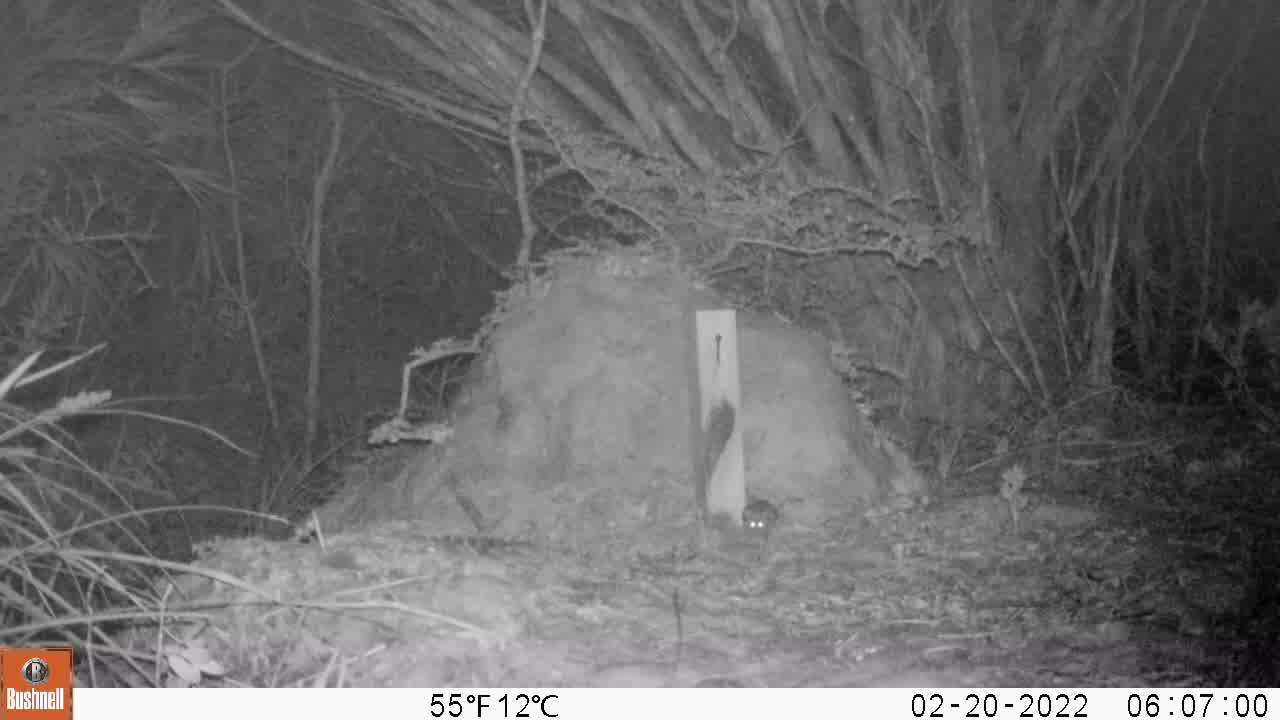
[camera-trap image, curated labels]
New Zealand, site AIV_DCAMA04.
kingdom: Animalia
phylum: Chordata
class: Mammalia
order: Rodentia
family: Muridae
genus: Mus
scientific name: Mus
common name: mouse